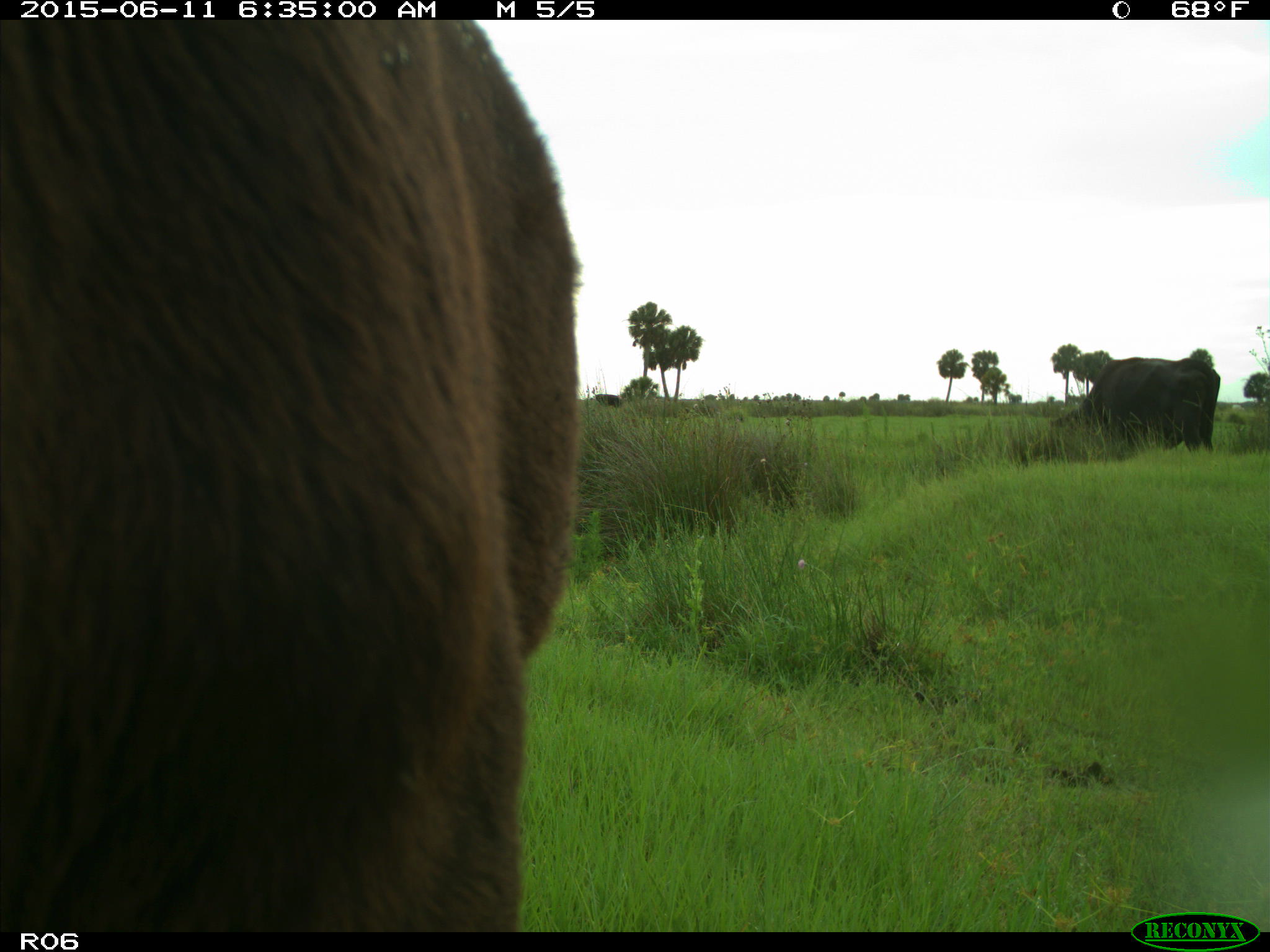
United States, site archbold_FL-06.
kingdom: Animalia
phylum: Chordata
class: Mammalia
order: Artiodactyla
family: Bovidae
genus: Bos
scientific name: Bos taurus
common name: domestic cow